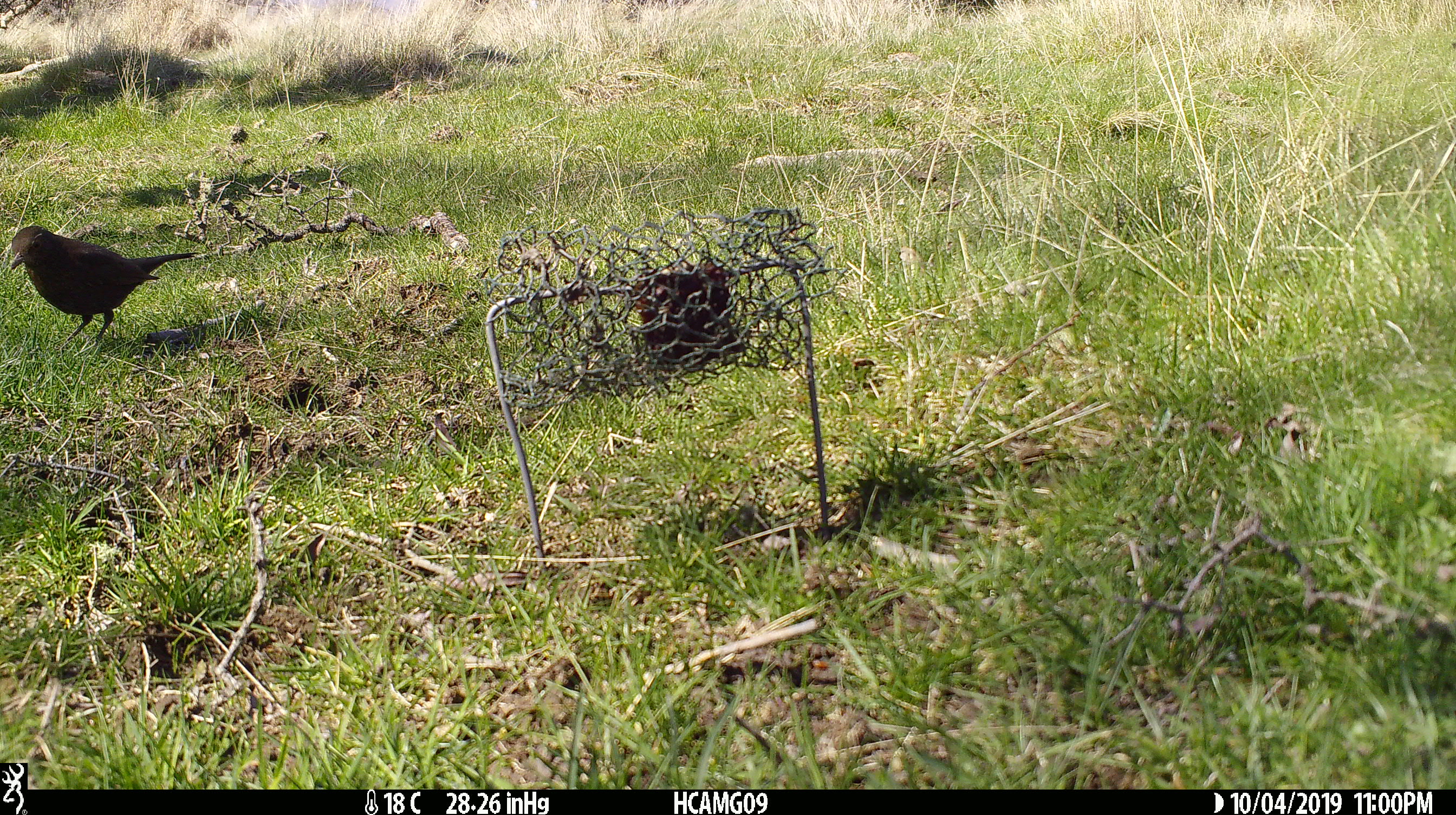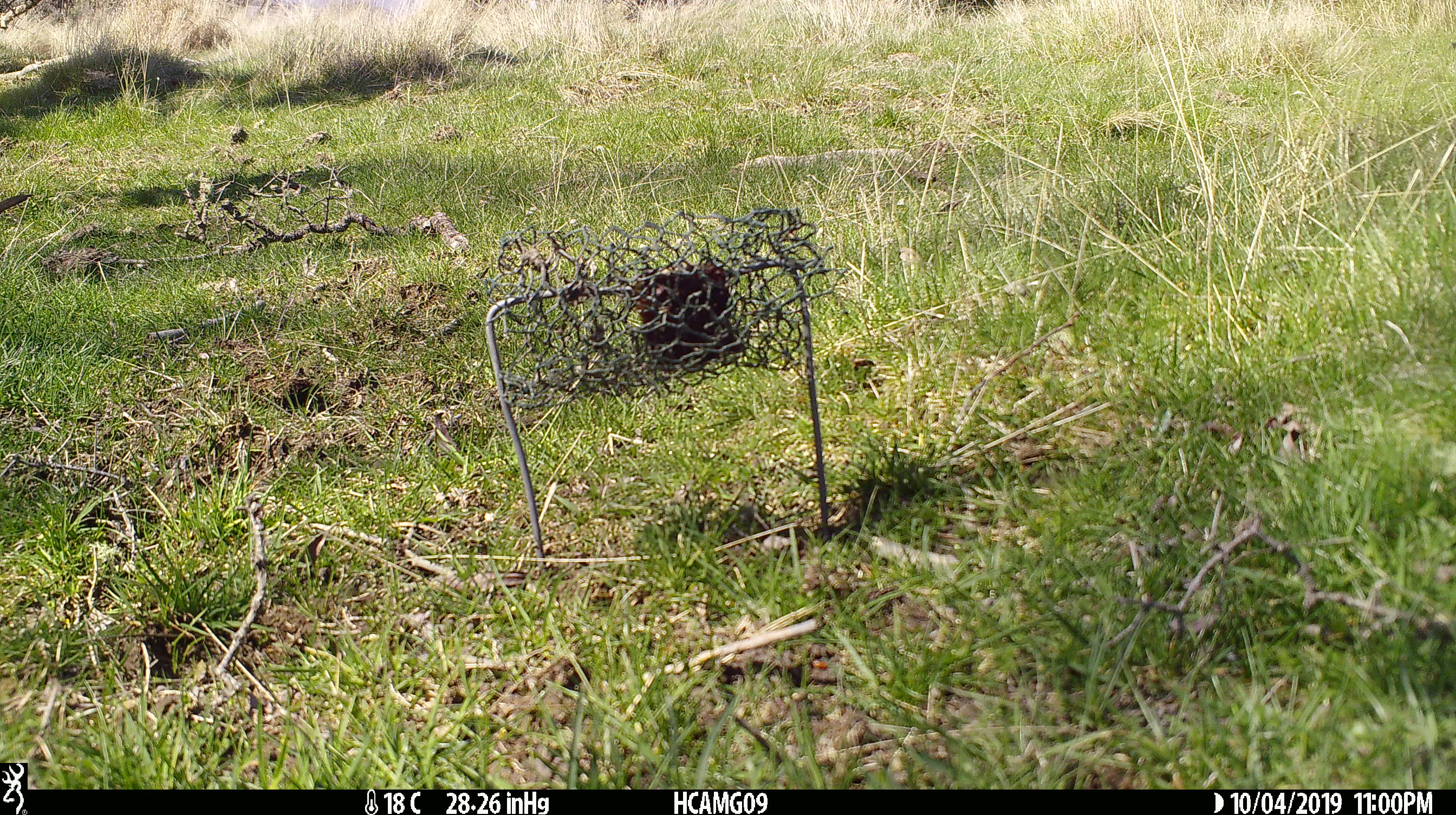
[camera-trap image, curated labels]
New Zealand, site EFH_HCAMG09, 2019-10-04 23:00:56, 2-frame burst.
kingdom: Animalia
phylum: Chordata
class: Aves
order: Passeriformes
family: Turdidae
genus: Turdus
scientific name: Turdus merula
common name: eurasian blackbird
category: blackbird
Blackbird (eurasian blackbird) (Turdus merula).